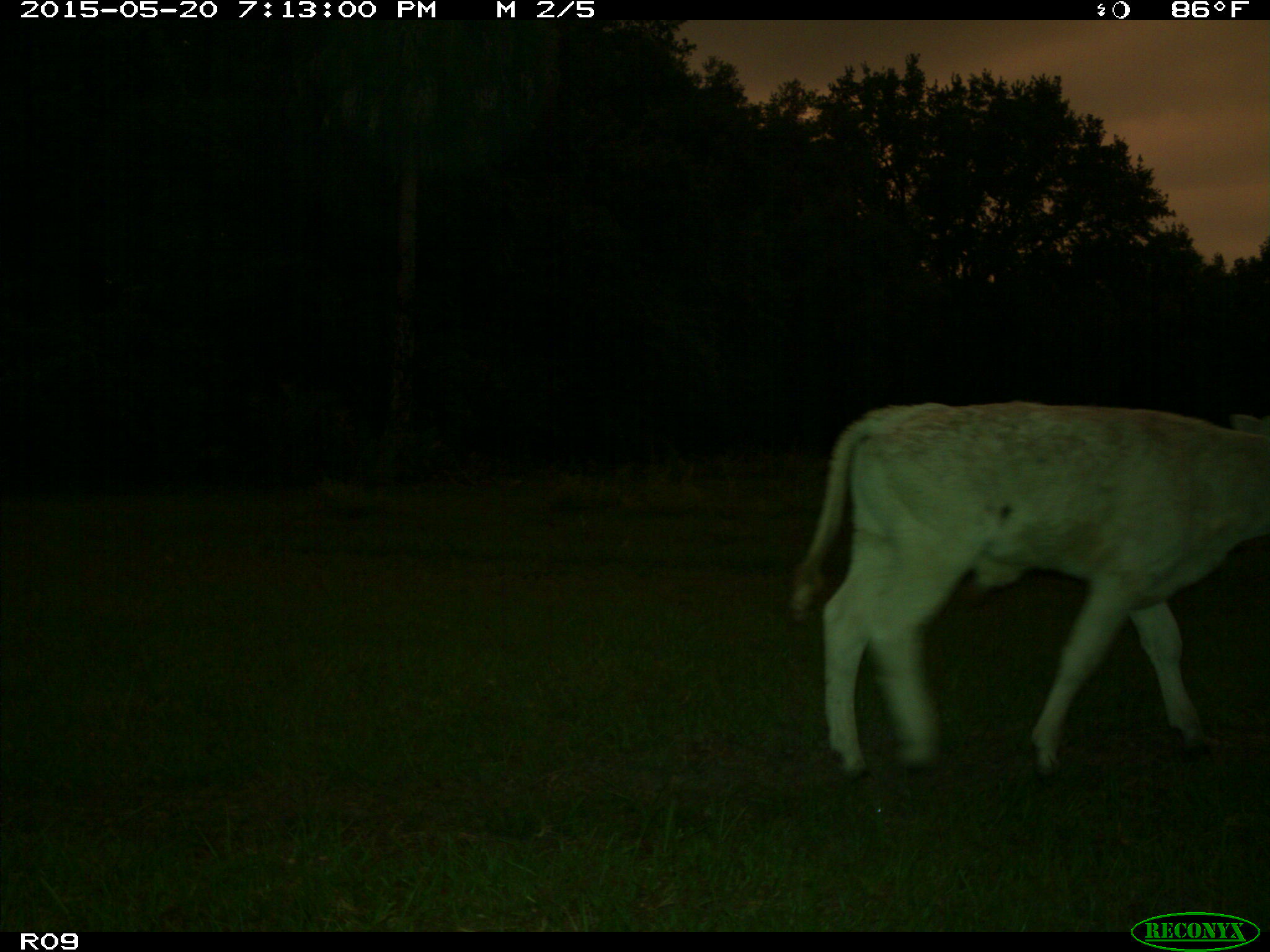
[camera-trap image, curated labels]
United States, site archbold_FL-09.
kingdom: Animalia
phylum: Chordata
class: Mammalia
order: Artiodactyla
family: Bovidae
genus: Bos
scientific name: Bos taurus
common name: domestic cow